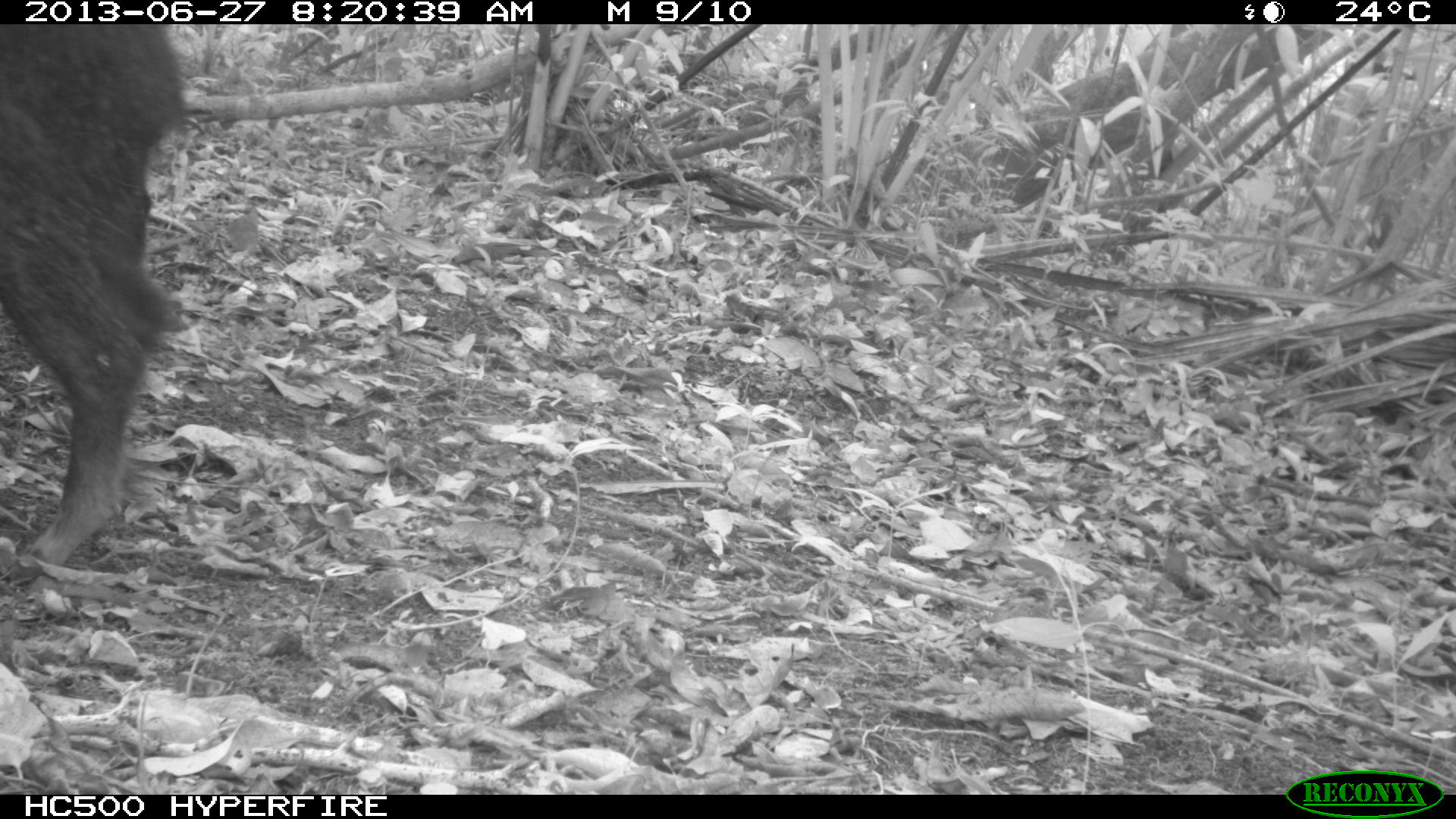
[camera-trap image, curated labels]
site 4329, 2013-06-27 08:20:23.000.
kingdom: Animalia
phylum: Chordata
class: Mammalia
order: Artiodactyla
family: Tayassuidae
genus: Tayassu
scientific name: Tayassu pecari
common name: white-lipped peccary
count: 3